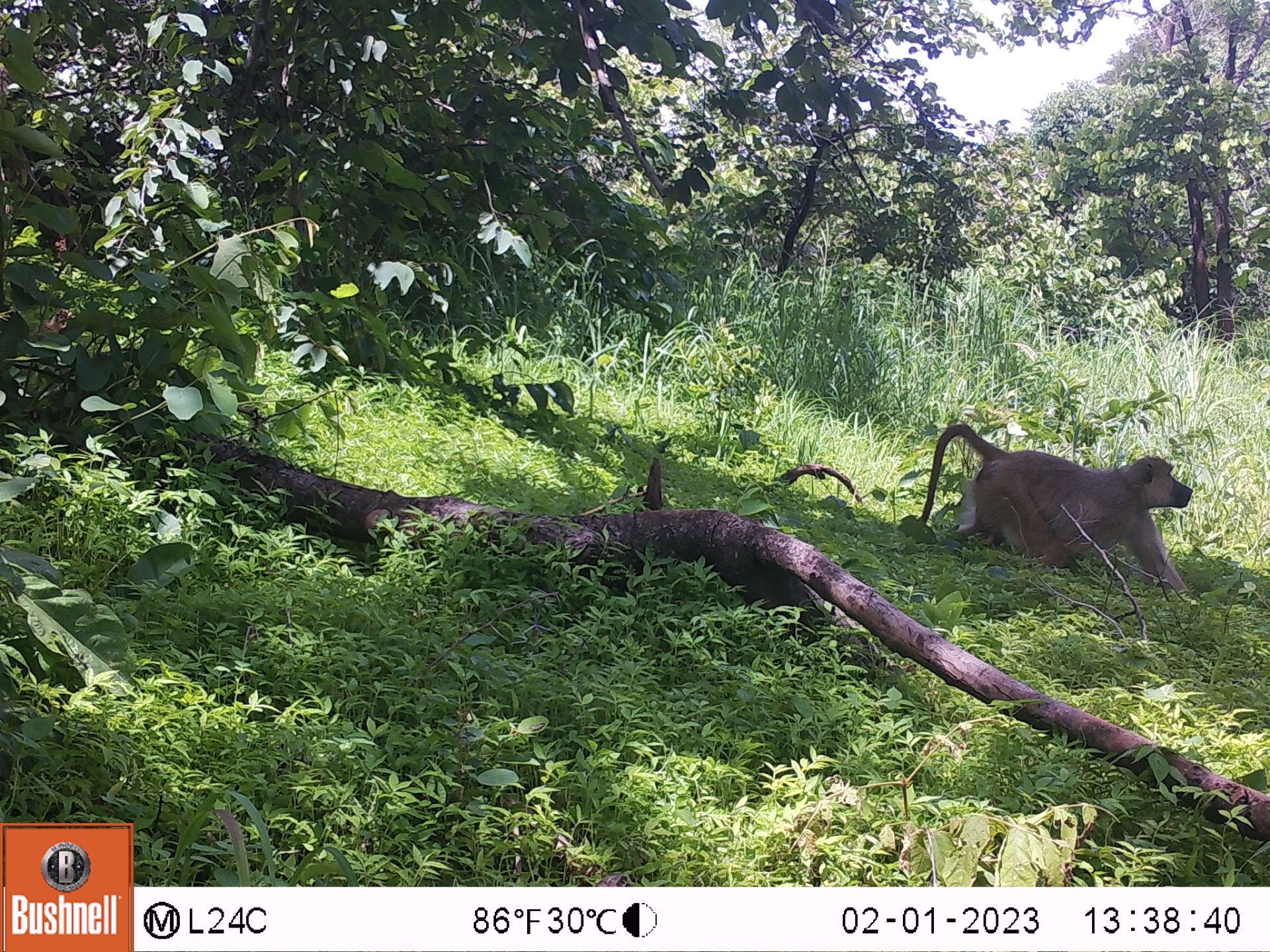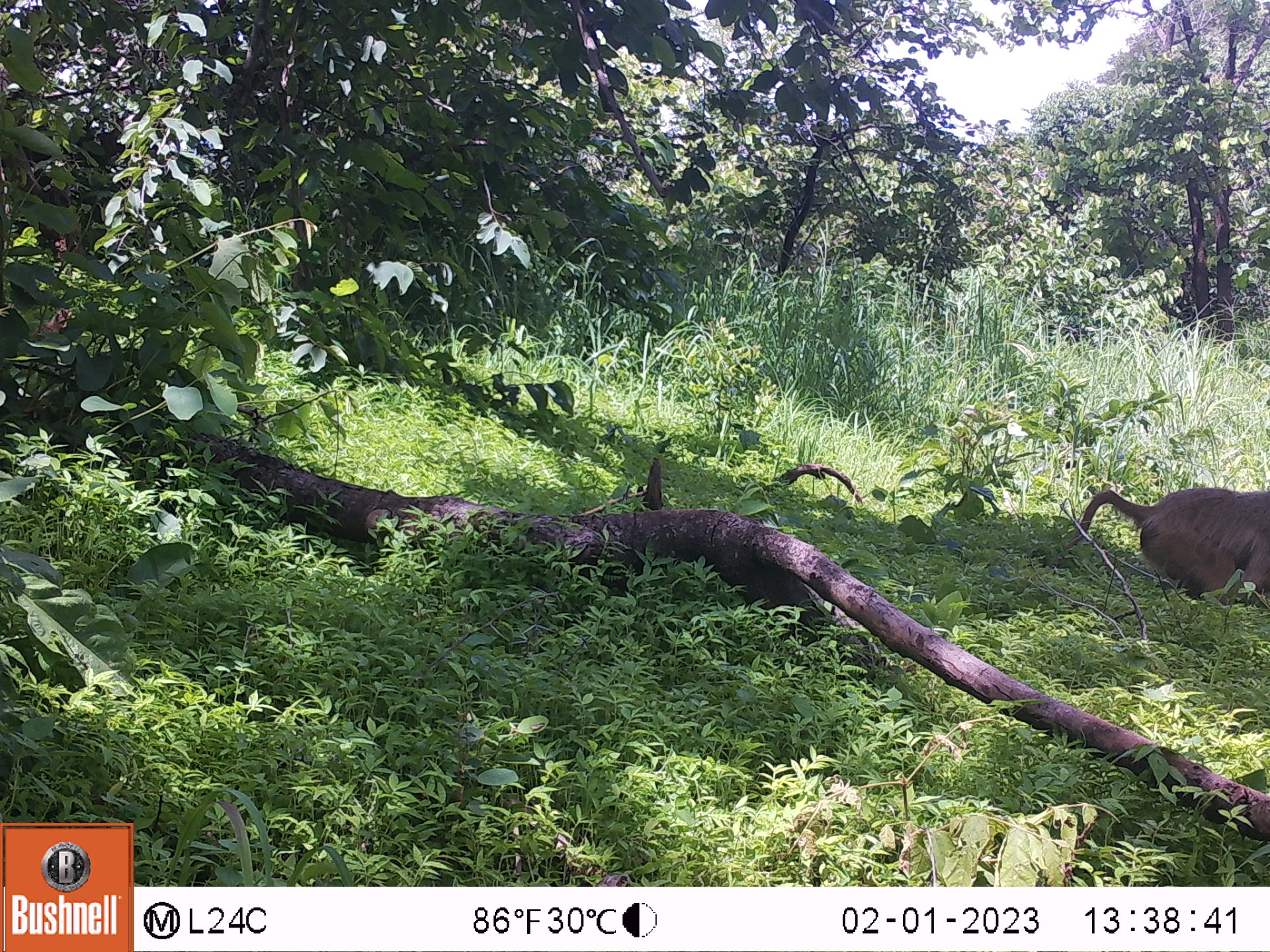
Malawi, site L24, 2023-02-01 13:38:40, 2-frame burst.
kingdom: Animalia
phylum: Chordata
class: Mammalia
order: Primates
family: Cercopithecidae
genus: Papio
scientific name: Papio cynocephalus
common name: yellow baboon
Yellow baboon (Papio cynocephalus), count 1.